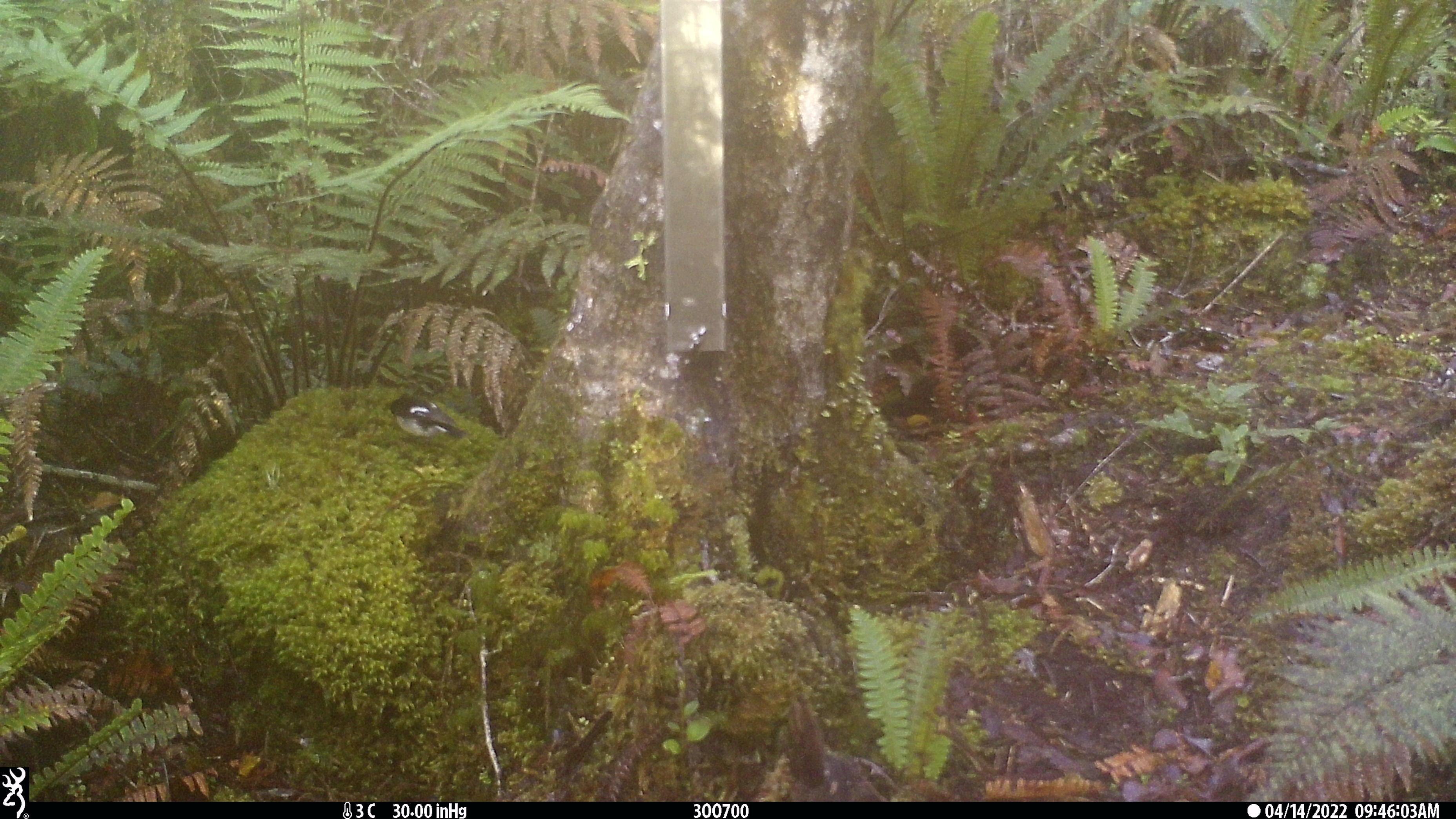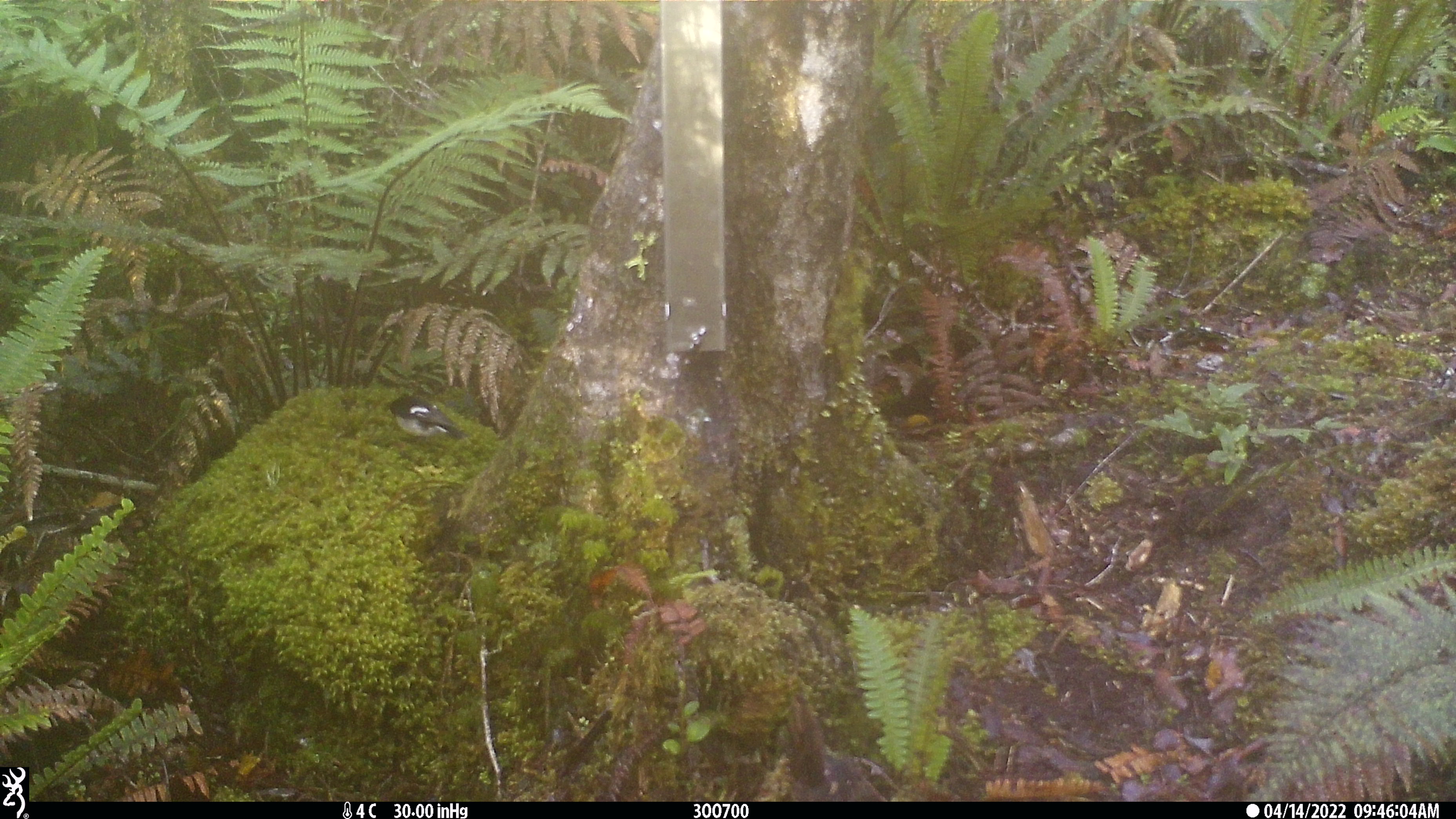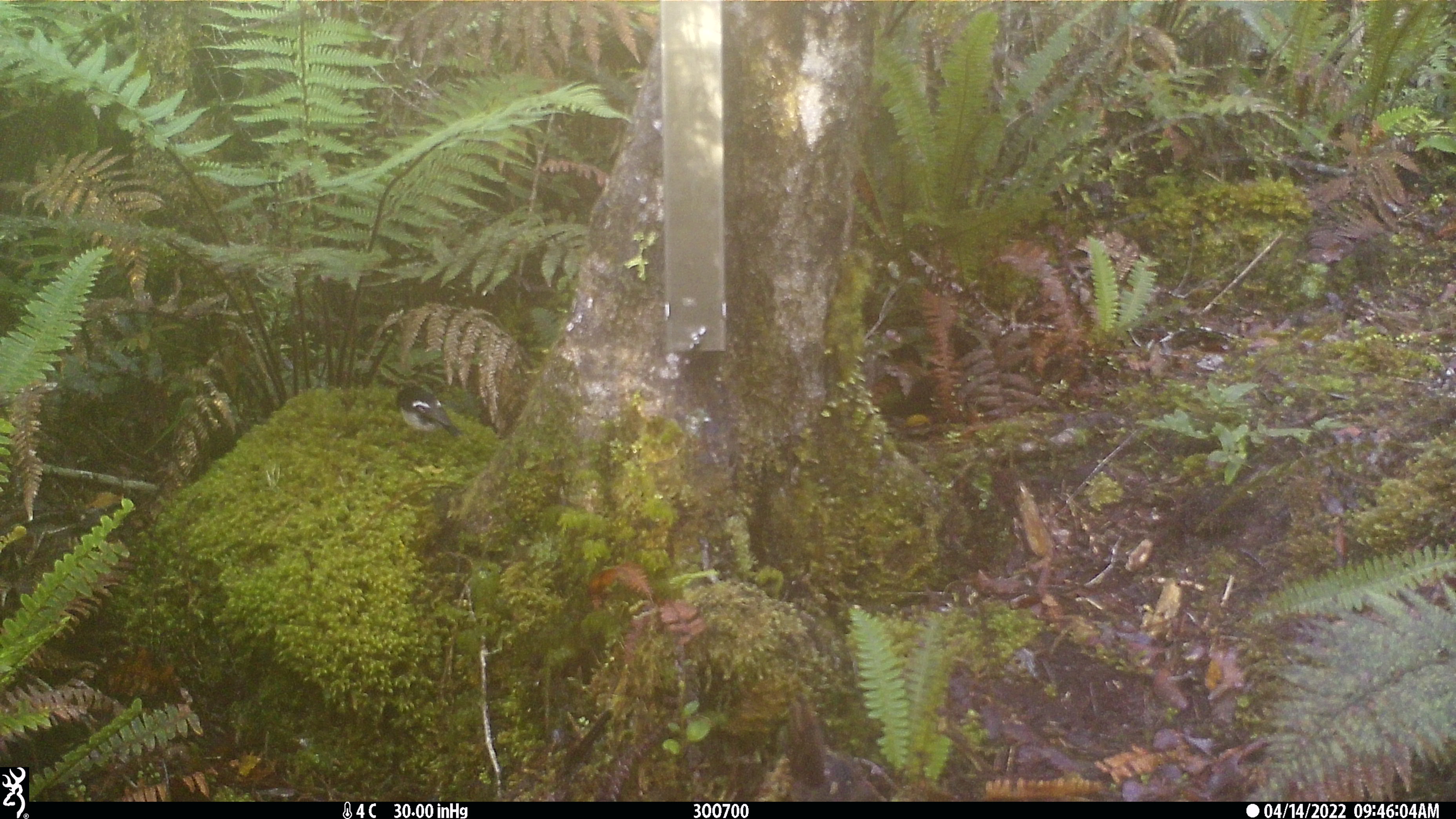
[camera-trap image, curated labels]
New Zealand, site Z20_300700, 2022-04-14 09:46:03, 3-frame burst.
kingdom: Animalia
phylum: Chordata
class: Aves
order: Passeriformes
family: Petroicidae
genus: Petroica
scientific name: Petroica macrocephala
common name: tomtit